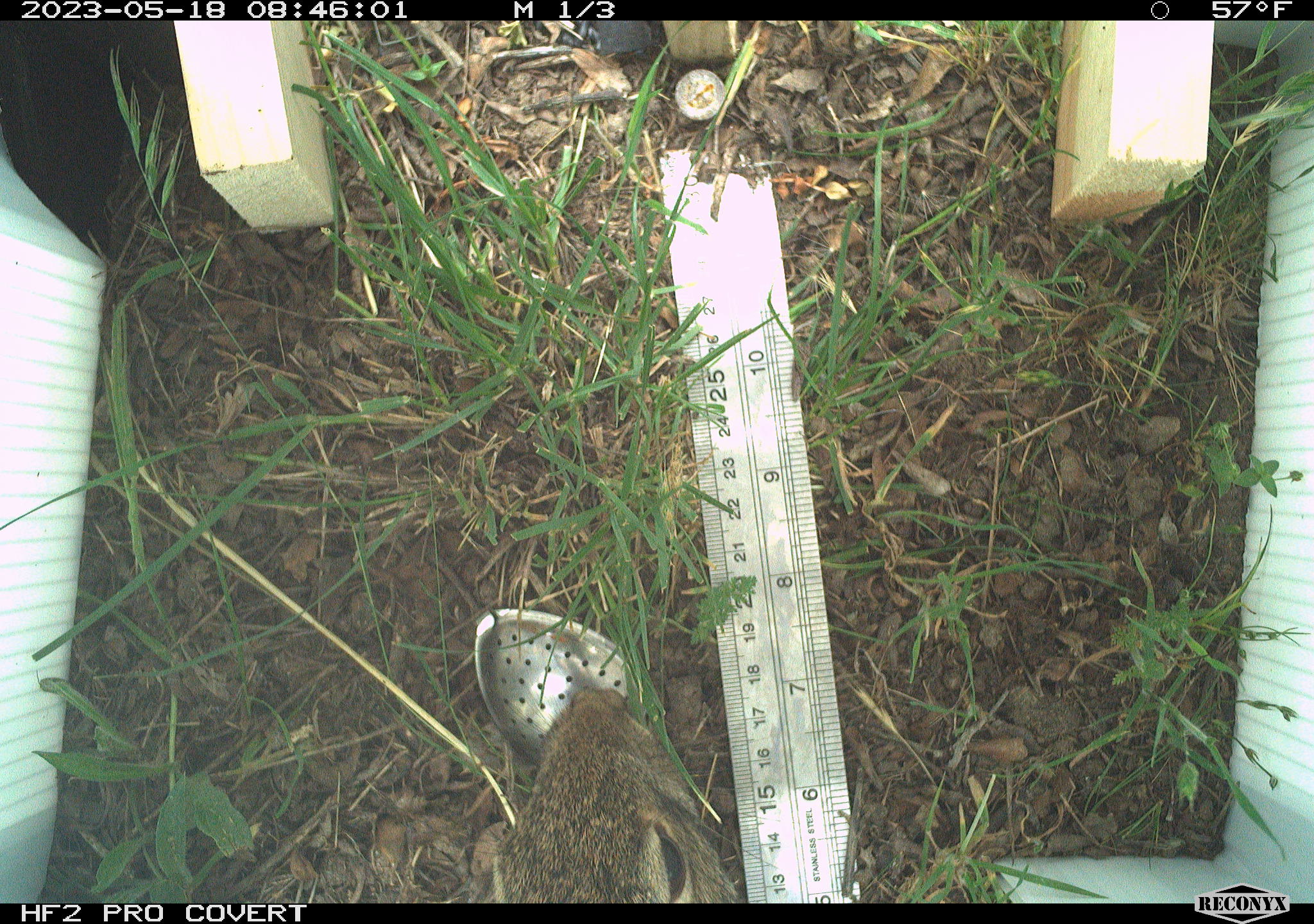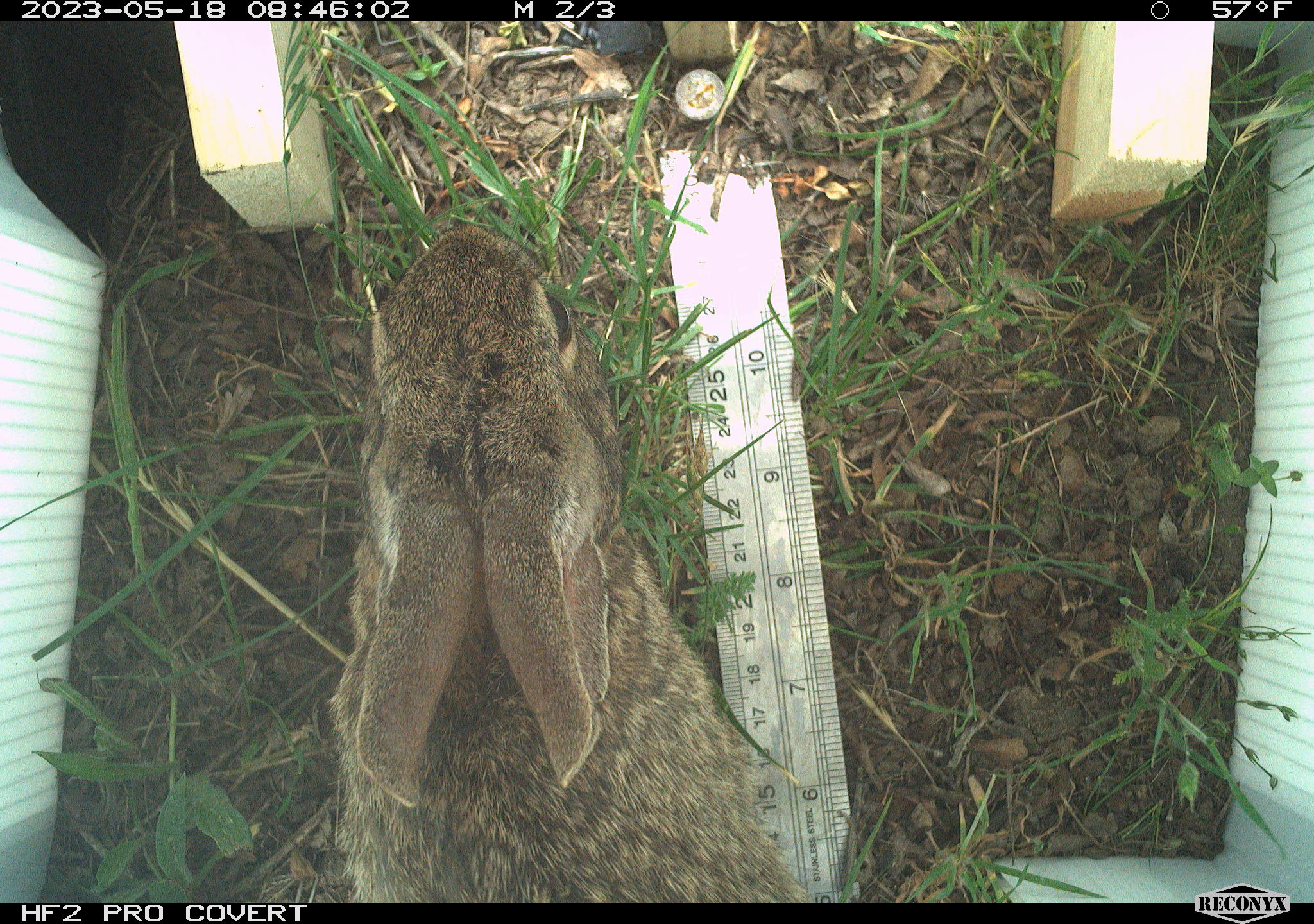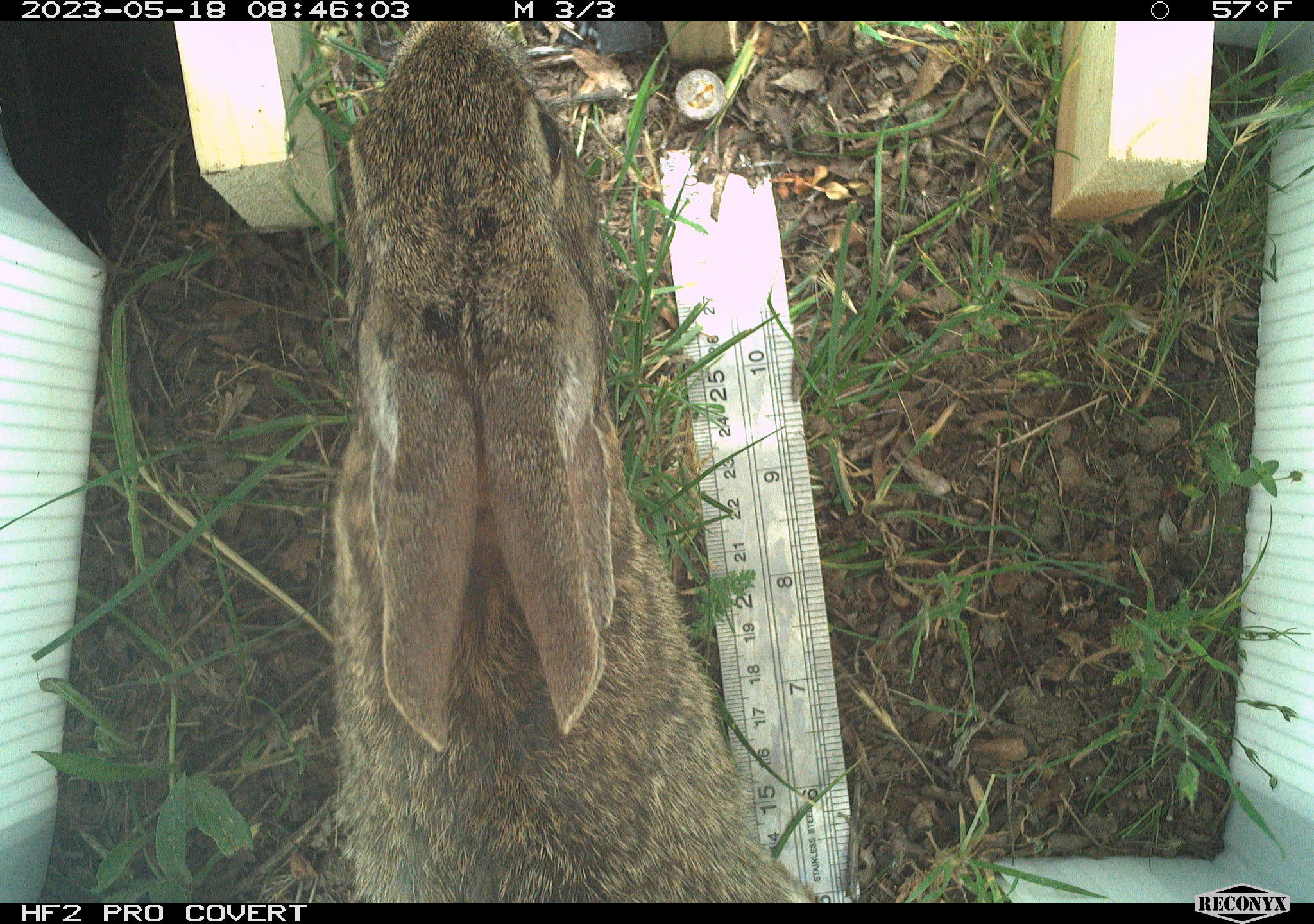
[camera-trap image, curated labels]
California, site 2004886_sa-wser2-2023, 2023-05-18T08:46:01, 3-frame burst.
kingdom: Animalia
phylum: Chordata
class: Mammalia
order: Lagomorpha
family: Leporidae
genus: Sylvilagus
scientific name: Sylvilagus bachmani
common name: brush rabbit